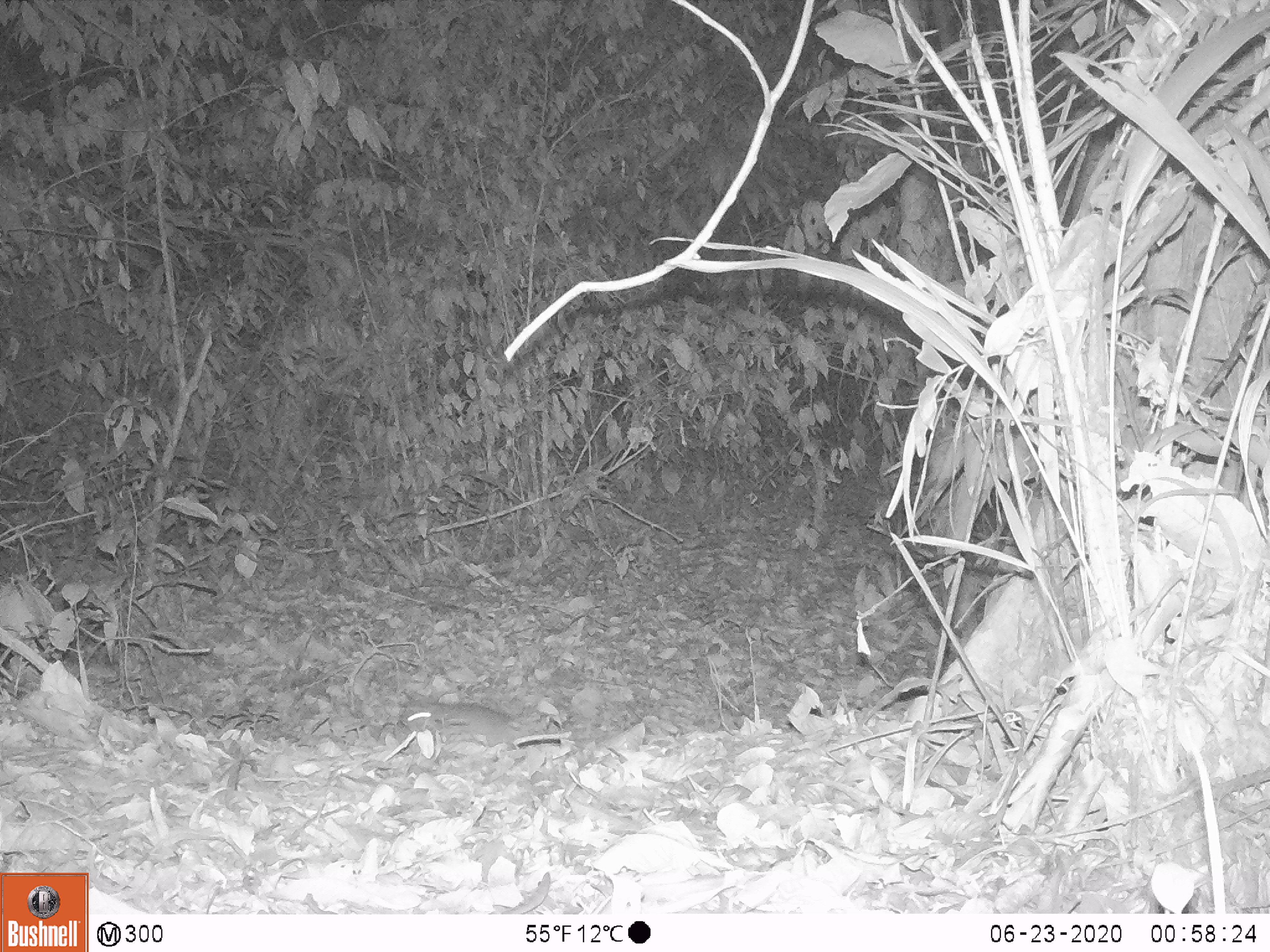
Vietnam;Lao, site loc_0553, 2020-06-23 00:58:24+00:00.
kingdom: Animalia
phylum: Chordata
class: Mammalia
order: Rodentia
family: Muridae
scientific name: Muridae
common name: old-world mice and rats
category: unidentified murid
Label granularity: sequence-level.